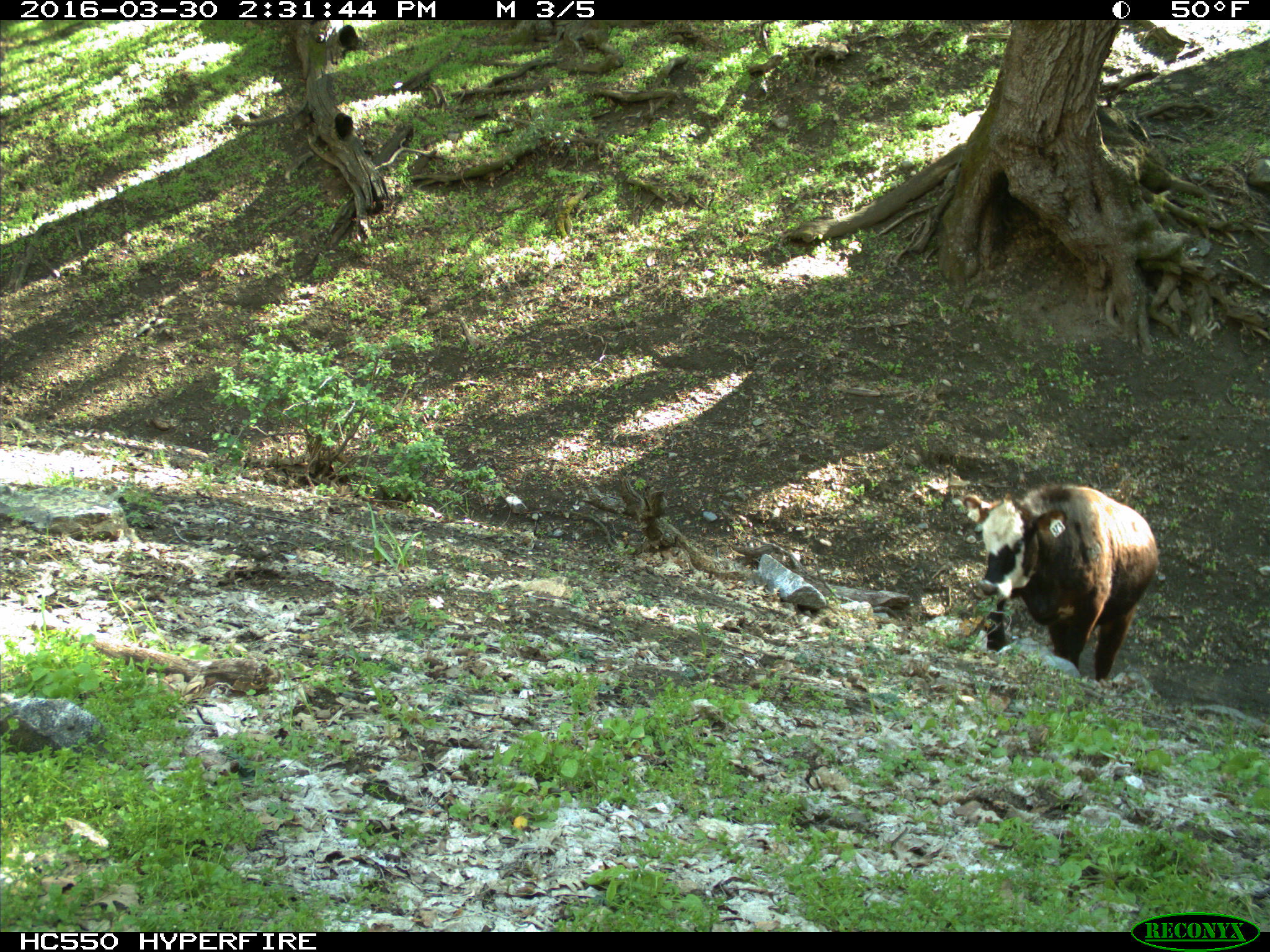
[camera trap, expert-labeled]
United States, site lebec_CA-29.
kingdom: Animalia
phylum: Chordata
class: Mammalia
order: Artiodactyla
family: Bovidae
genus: Bos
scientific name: Bos taurus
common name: domestic cow